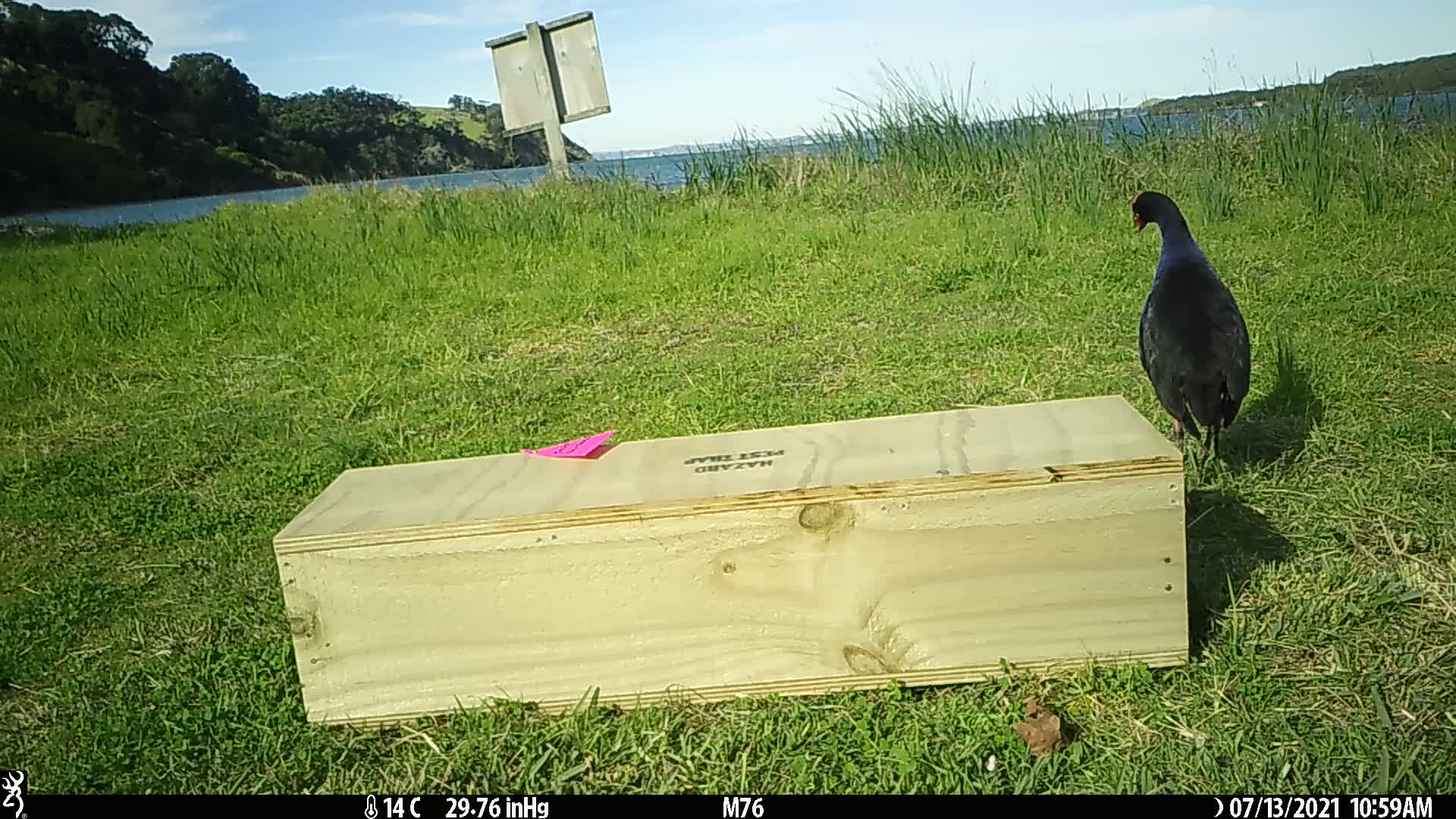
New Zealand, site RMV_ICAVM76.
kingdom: Animalia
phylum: Chordata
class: Aves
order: Gruiformes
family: Rallidae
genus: Porphyrio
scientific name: Porphyrio melanotus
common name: australasian swamphen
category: pukeko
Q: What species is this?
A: Pukeko (australasian swamphen) (Porphyrio melanotus).